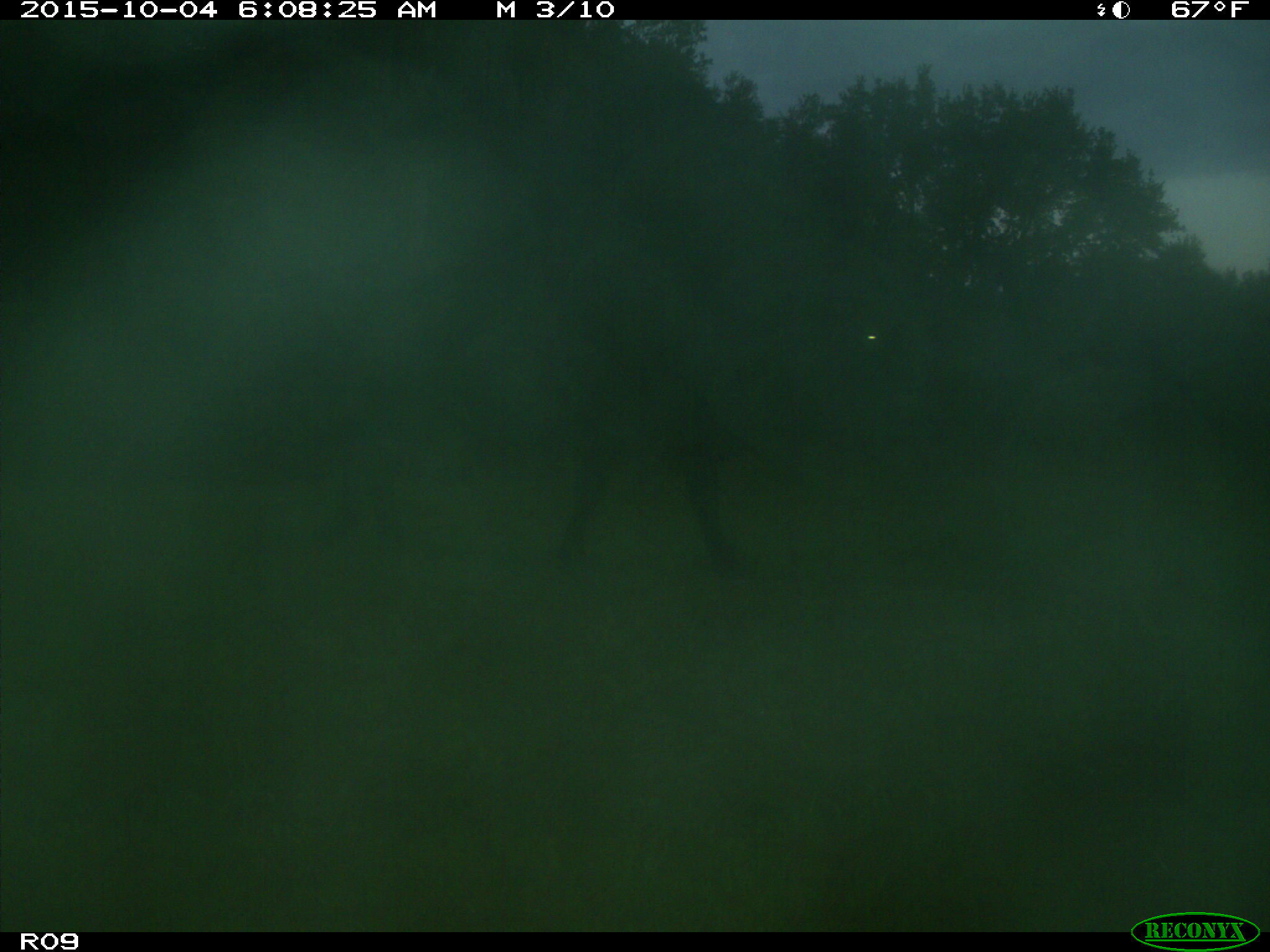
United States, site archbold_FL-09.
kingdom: Animalia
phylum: Chordata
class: Mammalia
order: Artiodactyla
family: Bovidae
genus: Bos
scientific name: Bos taurus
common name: domestic cow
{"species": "Bos taurus (domestic cow)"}